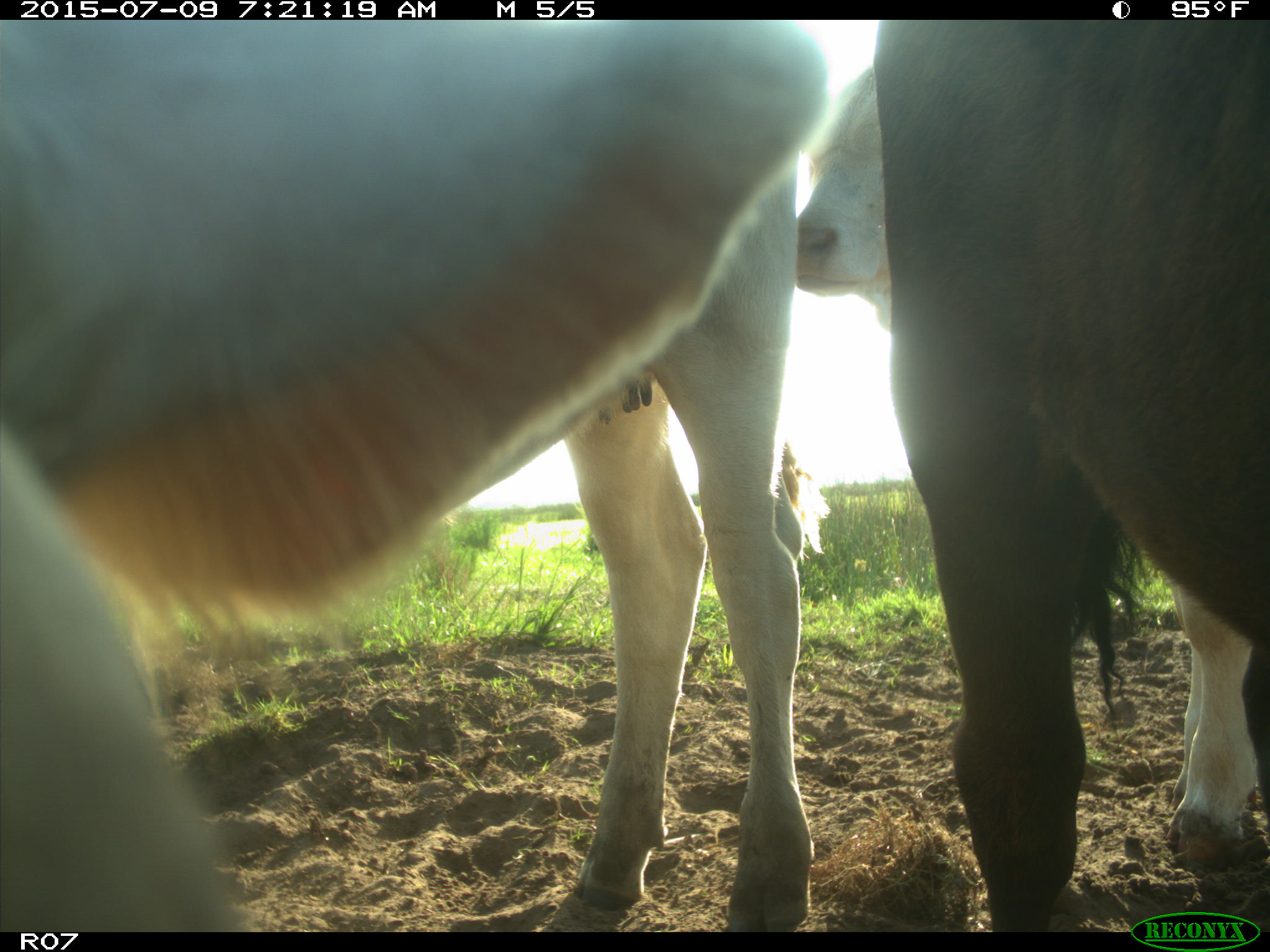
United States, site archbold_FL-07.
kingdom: Animalia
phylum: Chordata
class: Mammalia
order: Artiodactyla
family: Bovidae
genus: Bos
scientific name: Bos taurus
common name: domestic cow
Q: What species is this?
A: Bos taurus (domestic cow).